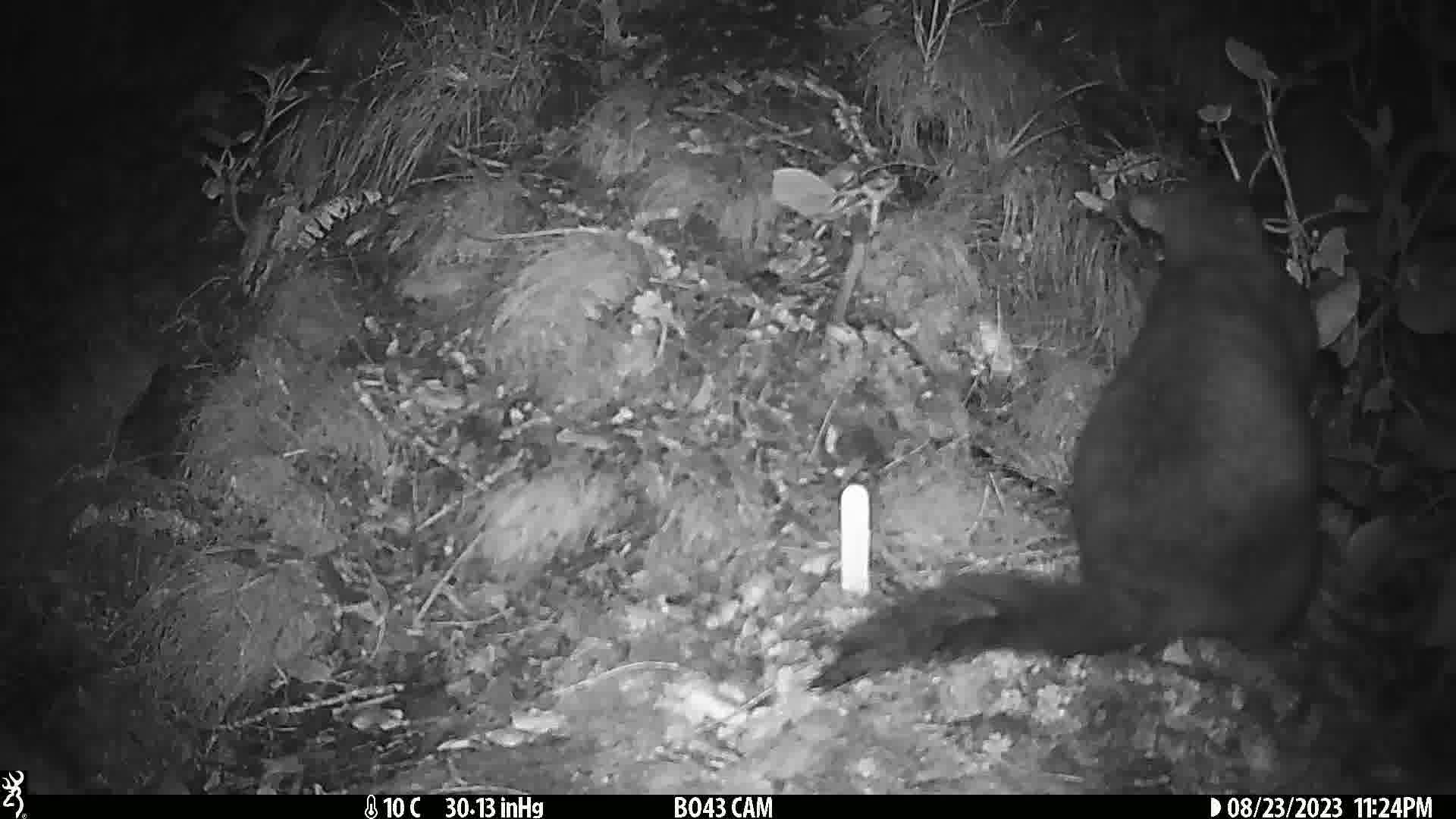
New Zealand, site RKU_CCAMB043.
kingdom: Animalia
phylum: Chordata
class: Mammalia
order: Diprotodontia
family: Phalangeridae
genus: Trichosurus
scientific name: Trichosurus vulpecula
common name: common brushtail possum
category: possum